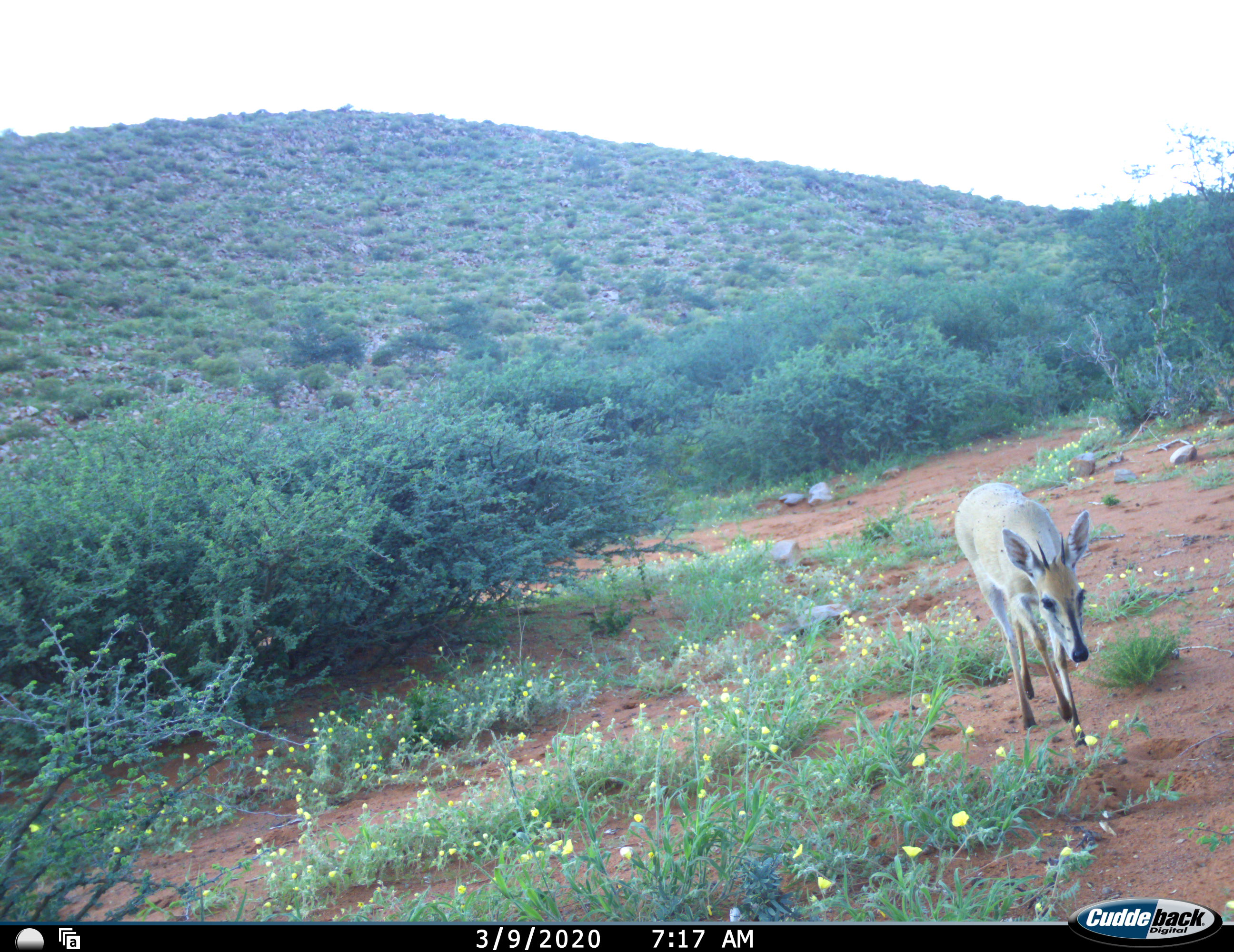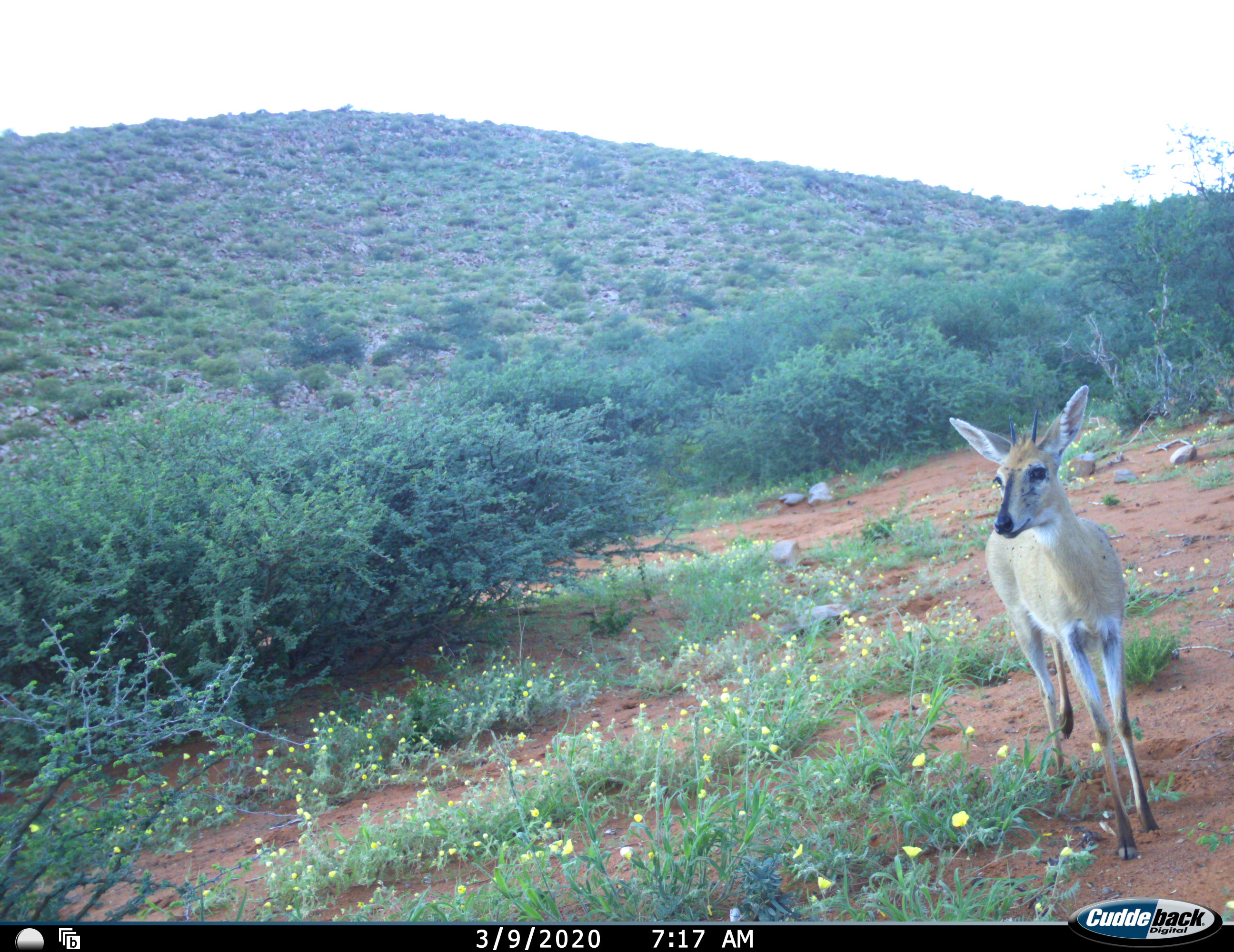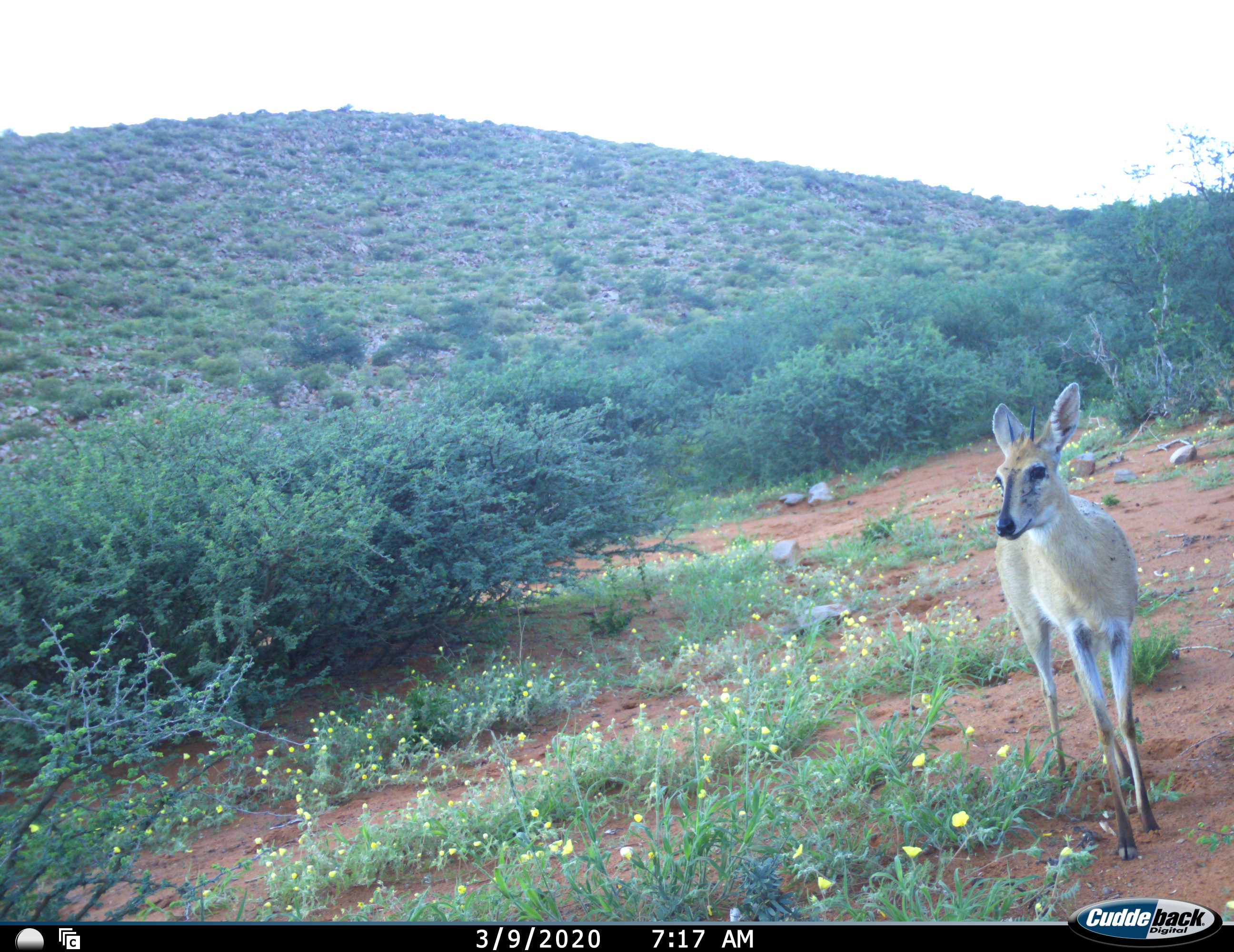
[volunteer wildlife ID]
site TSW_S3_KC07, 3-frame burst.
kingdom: Animalia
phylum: Chordata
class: Mammalia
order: Artiodactyla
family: Bovidae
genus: Sylvicapra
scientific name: Sylvicapra grimmia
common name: common duiker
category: duikercommongrey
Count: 1.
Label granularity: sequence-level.